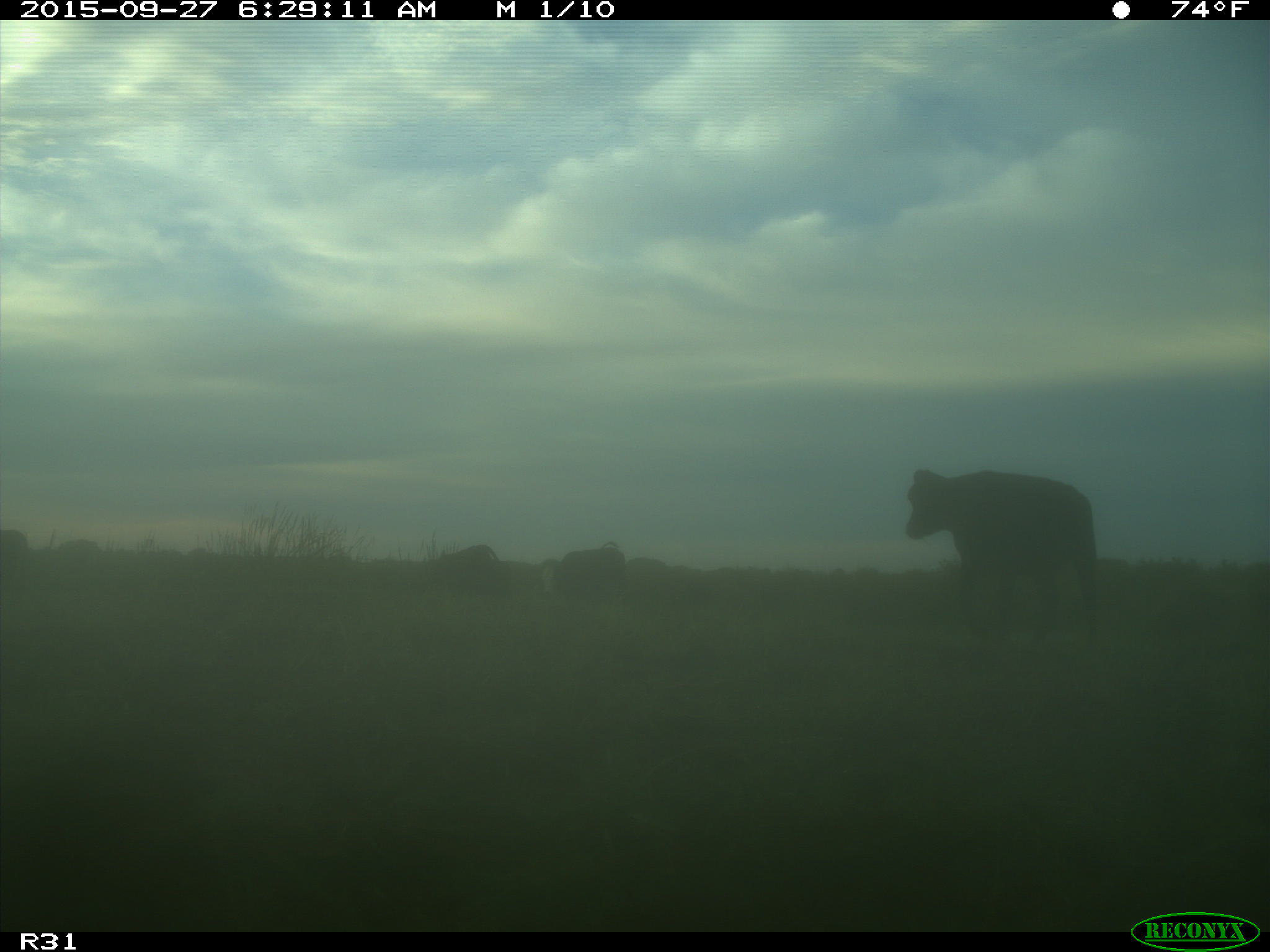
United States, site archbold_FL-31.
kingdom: Animalia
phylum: Chordata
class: Mammalia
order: Artiodactyla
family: Bovidae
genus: Bos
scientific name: Bos taurus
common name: domestic cow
Bos taurus (domestic cow).